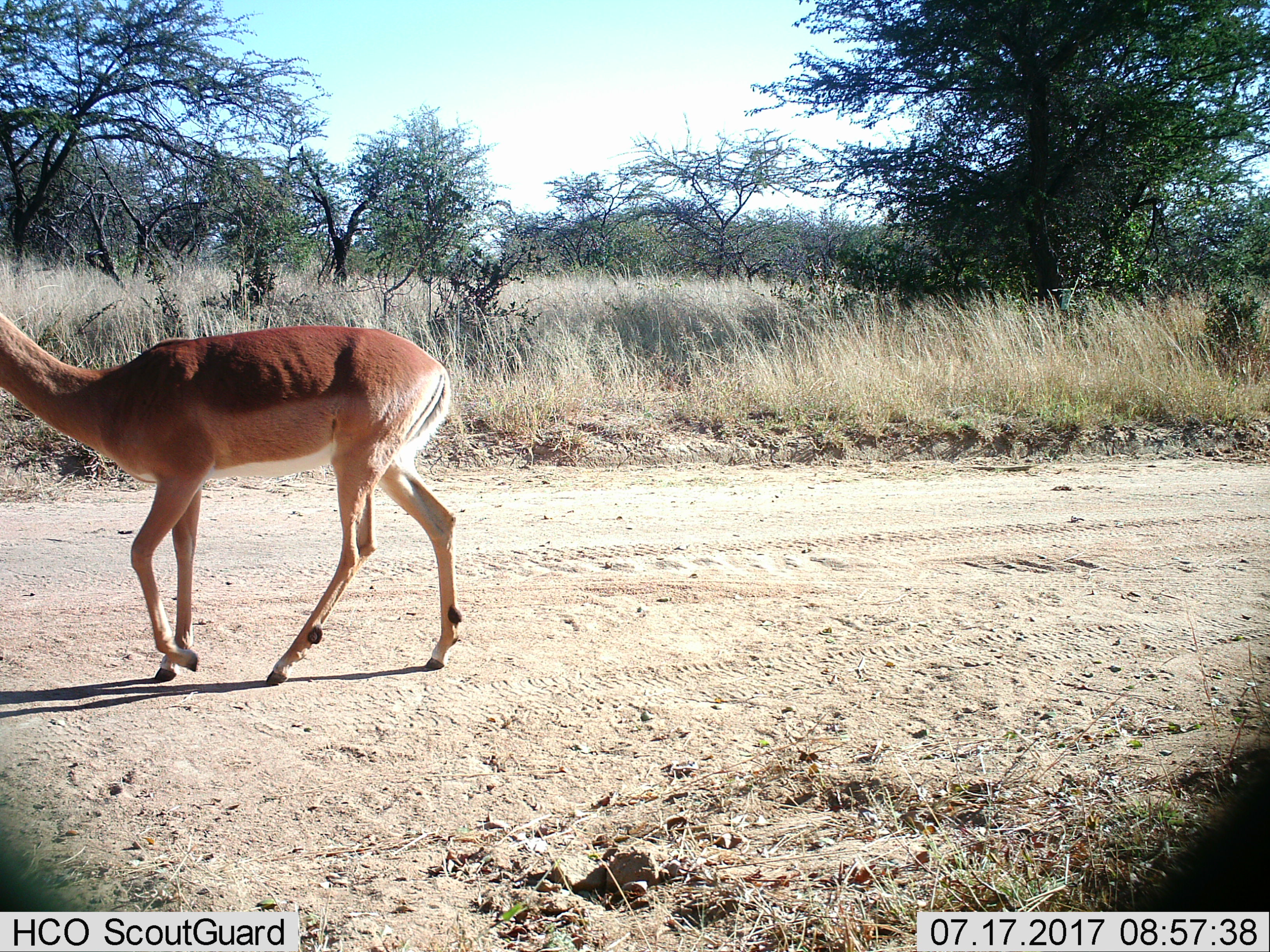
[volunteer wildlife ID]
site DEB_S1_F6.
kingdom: Animalia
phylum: Chordata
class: Mammalia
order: Artiodactyla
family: Bovidae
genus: Aepyceros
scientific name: Aepyceros melampus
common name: impala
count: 1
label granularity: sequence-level